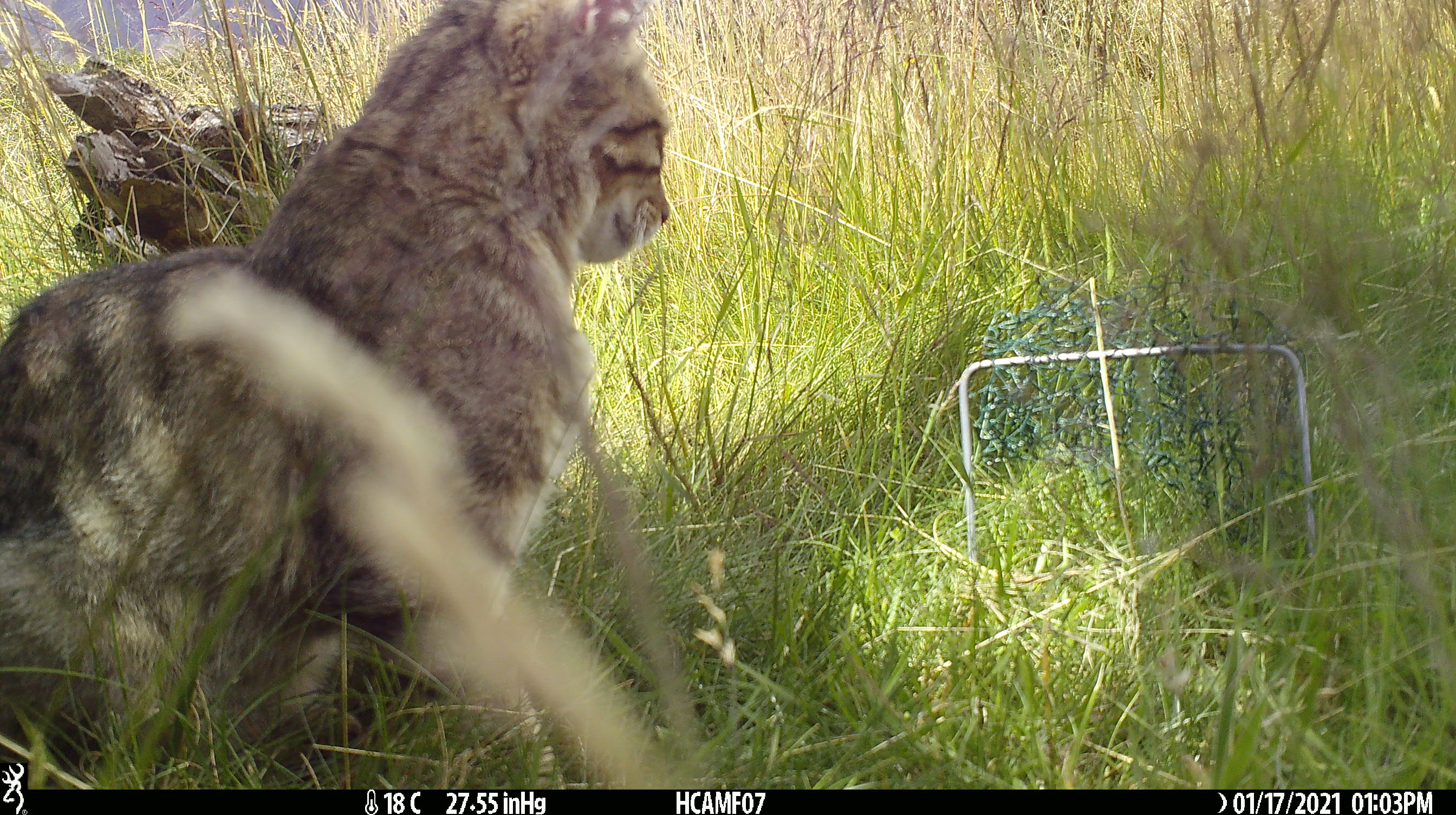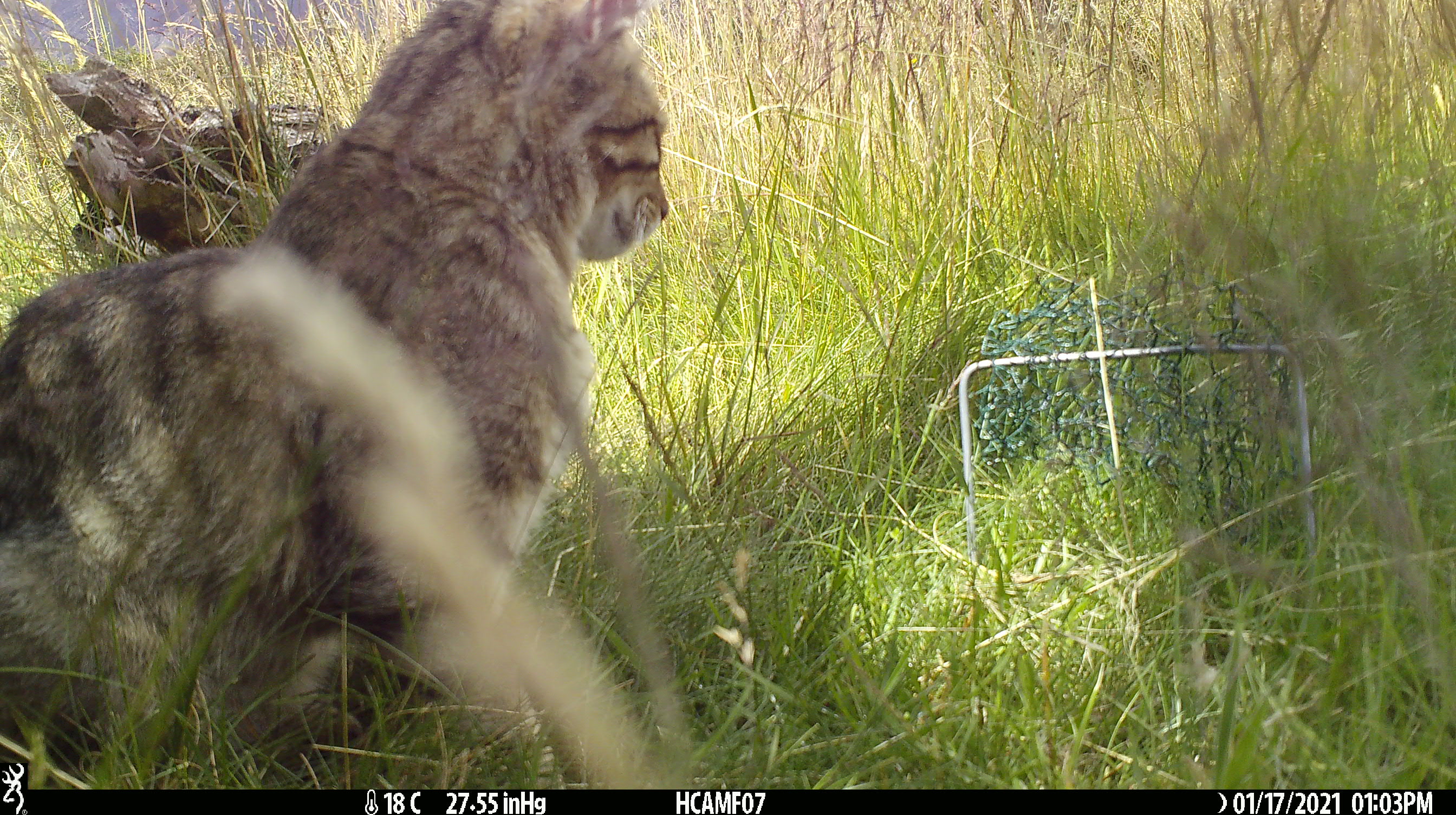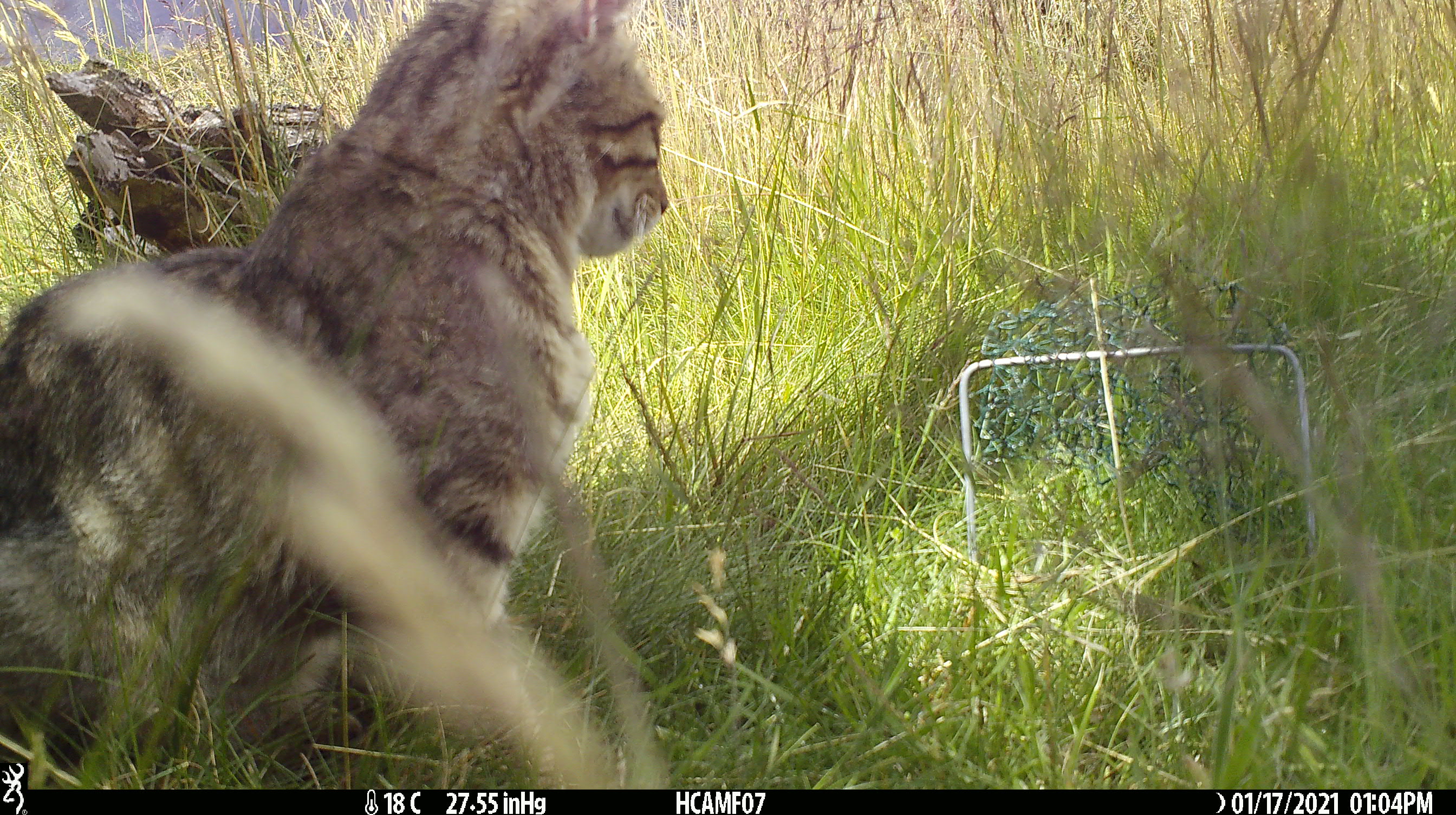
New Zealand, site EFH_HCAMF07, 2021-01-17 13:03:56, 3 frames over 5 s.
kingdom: Animalia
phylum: Chordata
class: Mammalia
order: Carnivora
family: Felidae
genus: Felis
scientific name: Felis catus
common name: domestic cat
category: cat